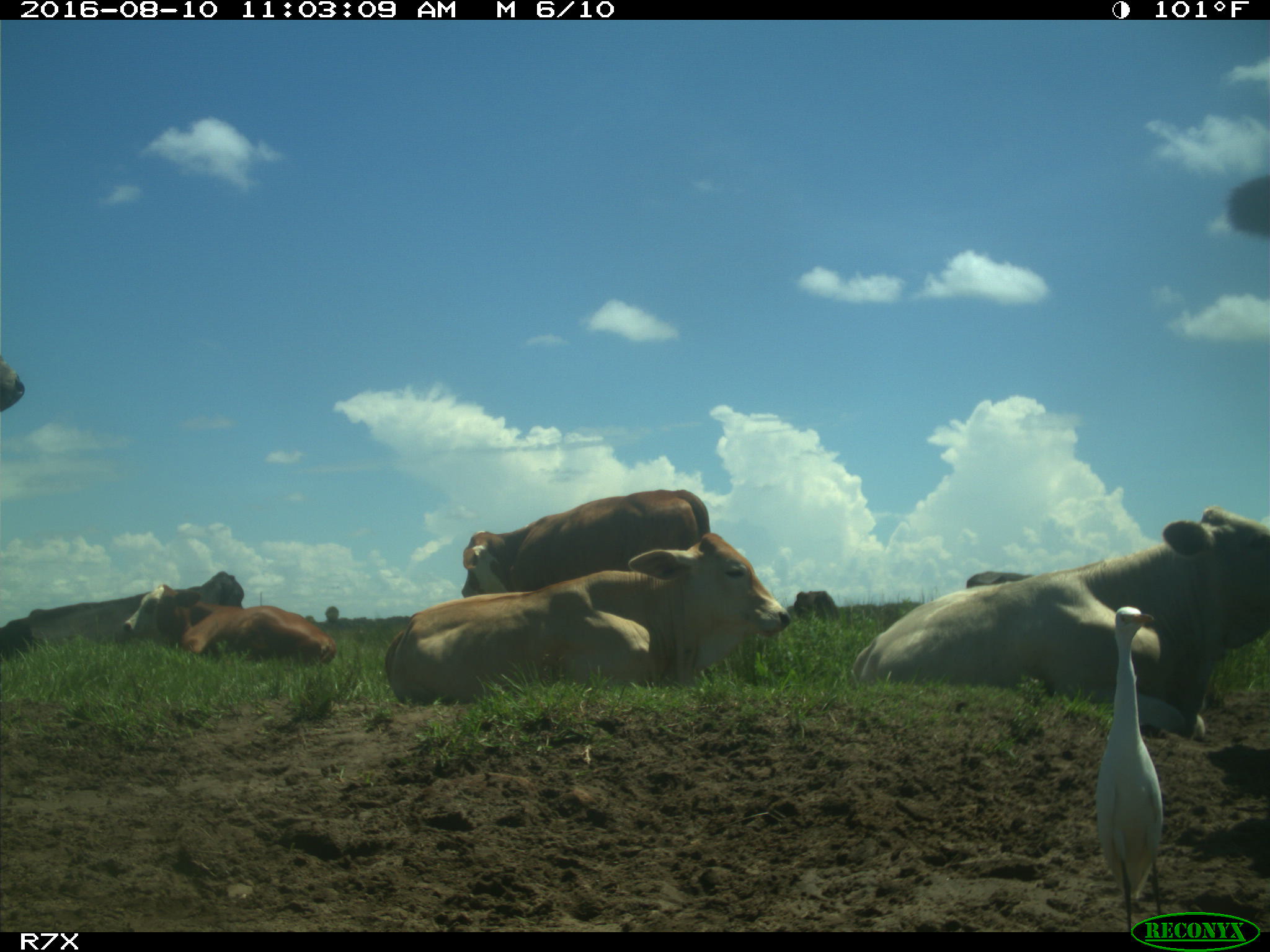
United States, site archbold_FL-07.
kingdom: Animalia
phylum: Chordata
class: Mammalia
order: Artiodactyla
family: Bovidae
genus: Bos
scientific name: Bos taurus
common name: domestic cow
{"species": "Bos taurus (domestic cow)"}